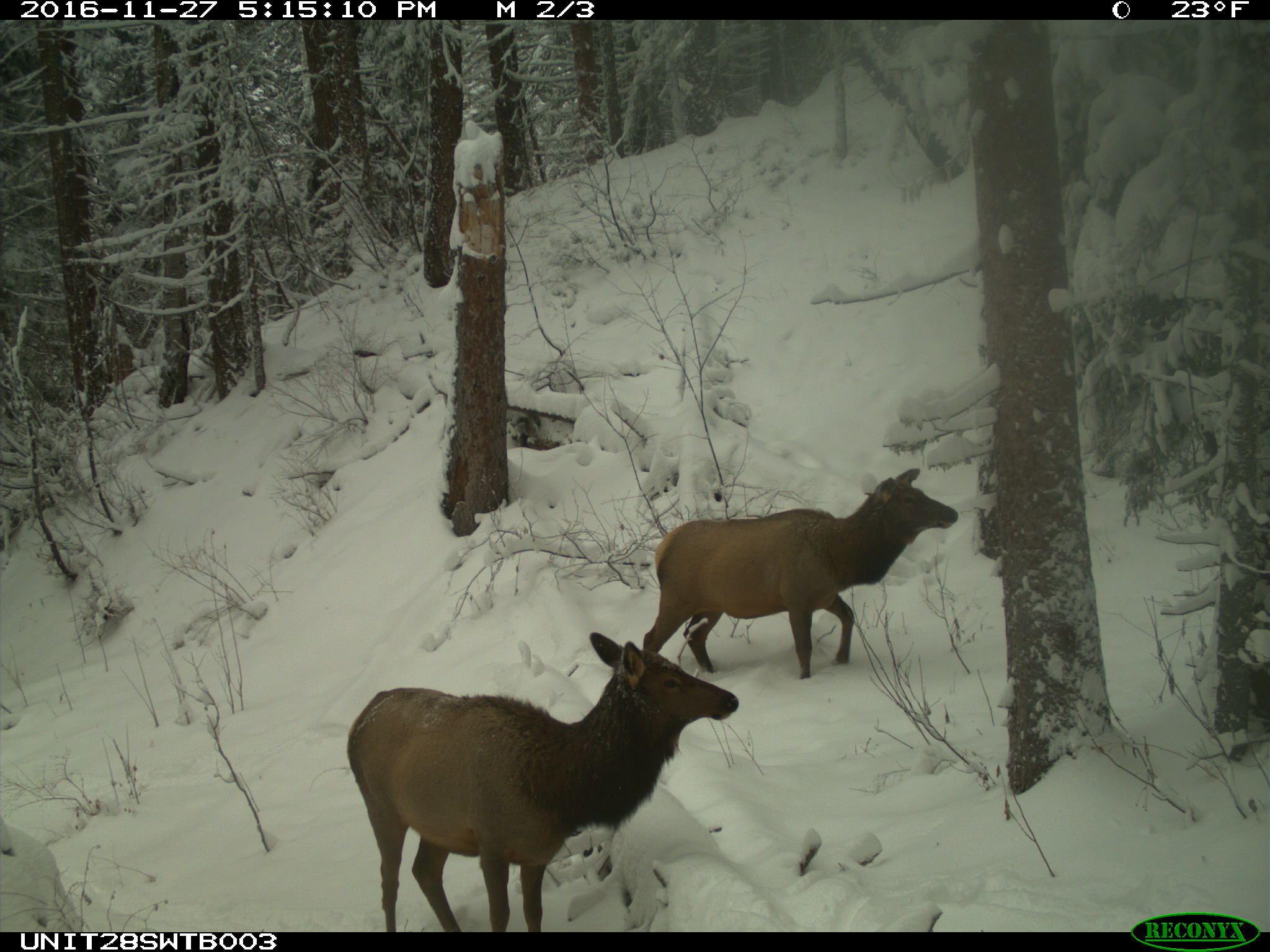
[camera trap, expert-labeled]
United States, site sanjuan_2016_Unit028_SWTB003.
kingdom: Animalia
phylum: Chordata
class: Mammalia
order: Artiodactyla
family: Cervidae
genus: Cervus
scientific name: Cervus elaphus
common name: red deer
Cervus elaphus (red deer).